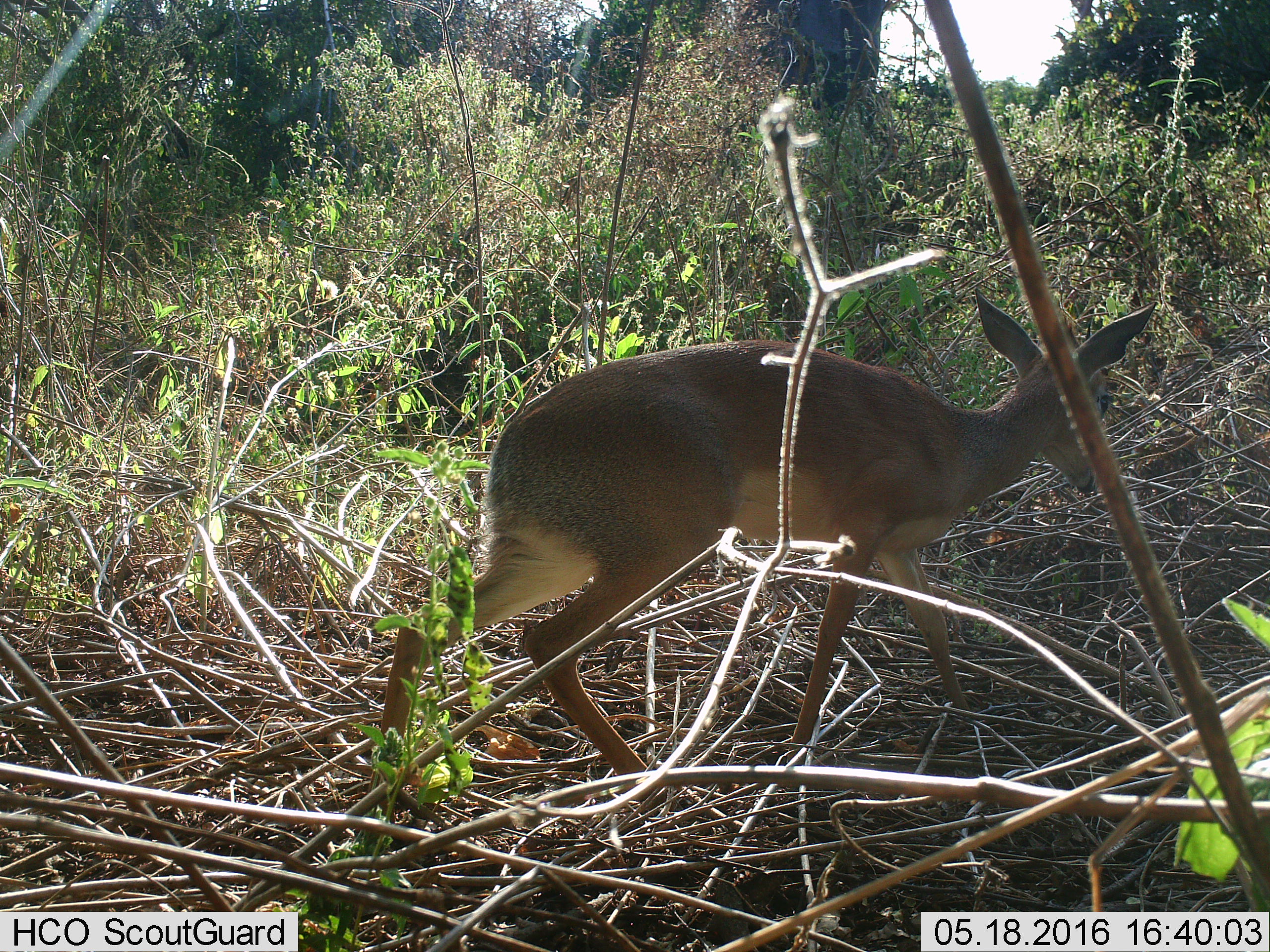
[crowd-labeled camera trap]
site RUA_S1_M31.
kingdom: Animalia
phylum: Chordata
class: Mammalia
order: Artiodactyla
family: Bovidae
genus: Madoqua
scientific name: Madoqua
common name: dik-dik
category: dikdik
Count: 1.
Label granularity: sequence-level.